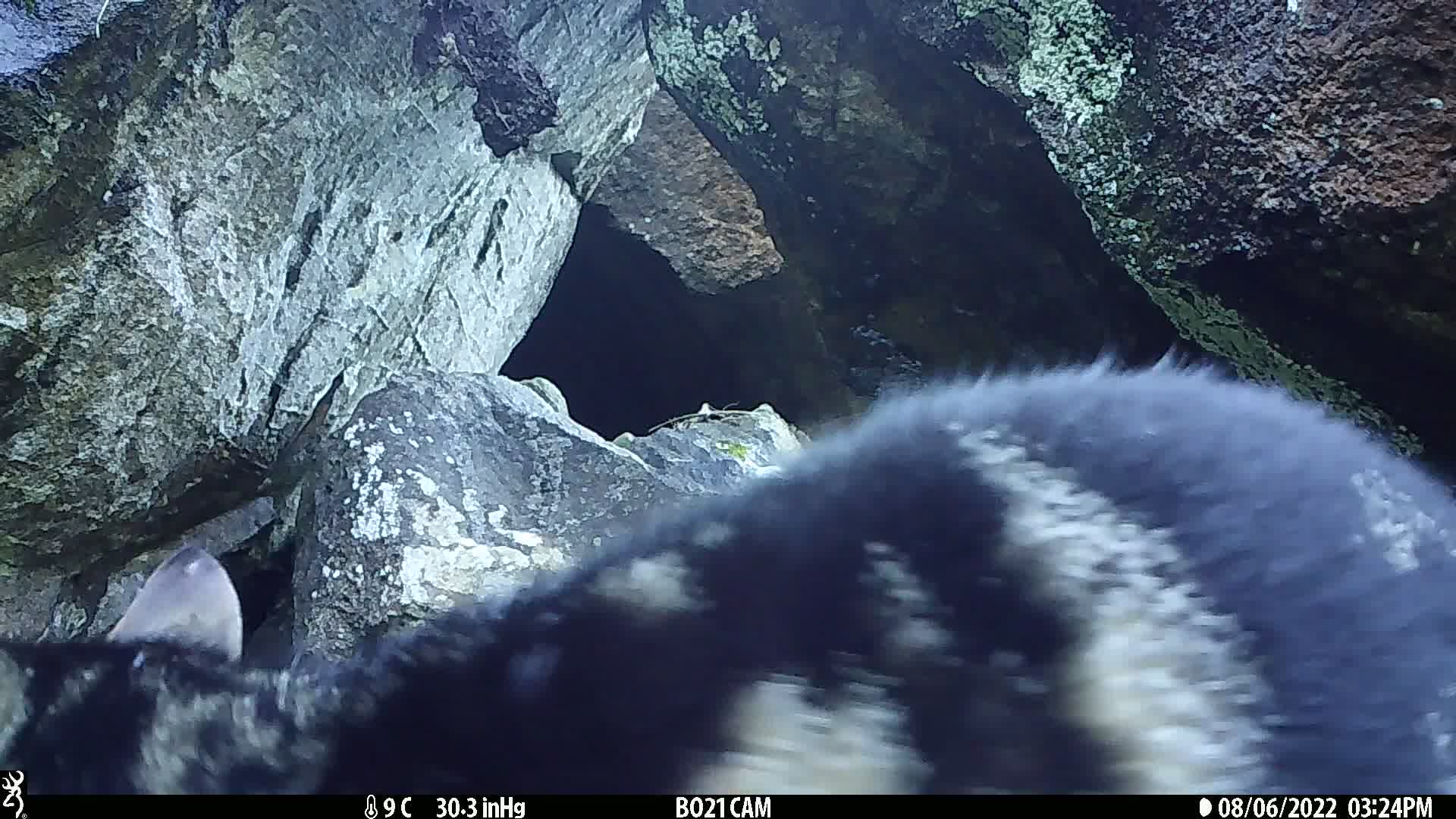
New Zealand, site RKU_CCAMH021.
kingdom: Animalia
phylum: Chordata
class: Mammalia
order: Carnivora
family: Felidae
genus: Felis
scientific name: Felis catus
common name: domestic cat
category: cat